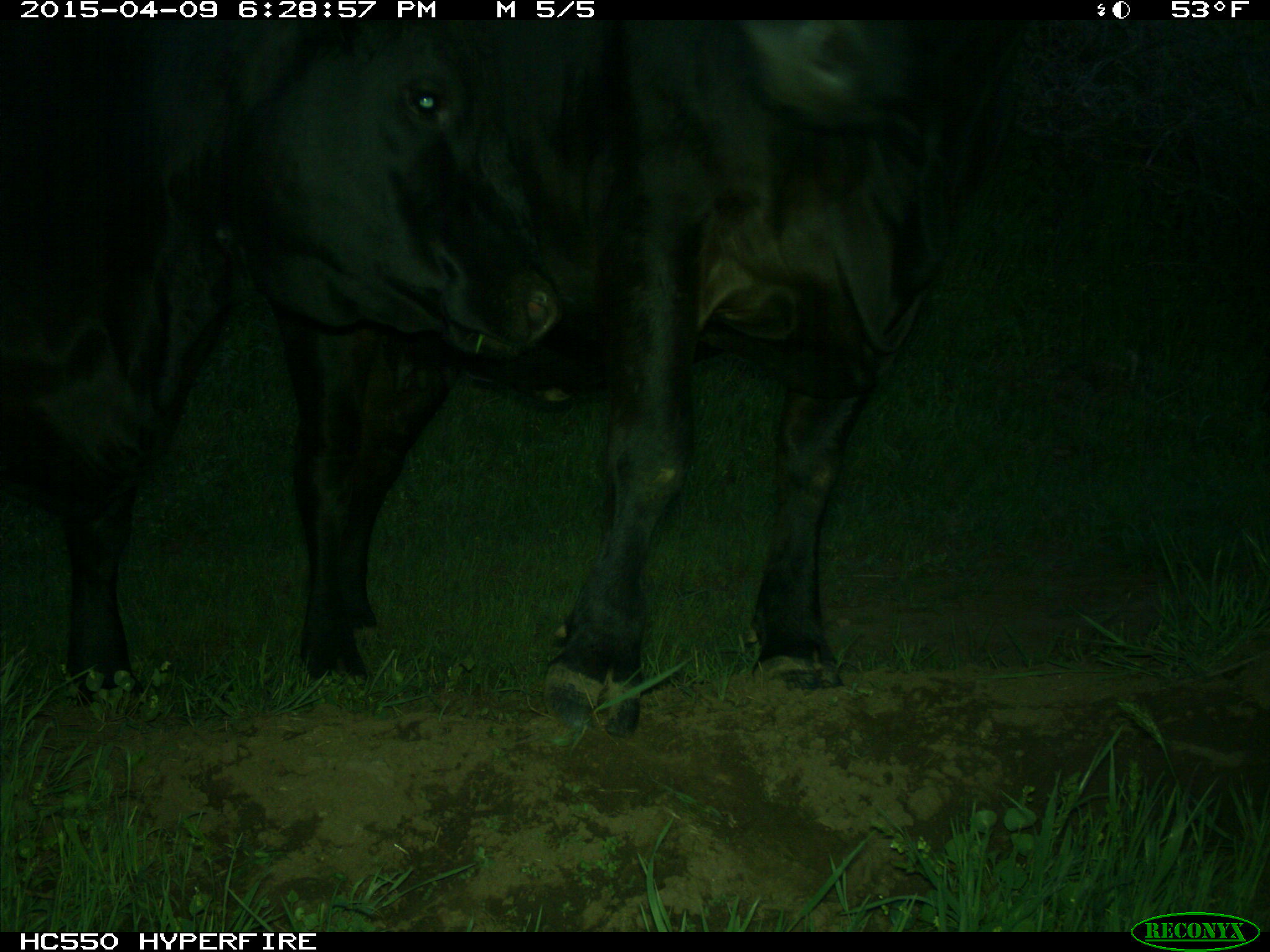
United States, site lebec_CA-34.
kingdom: Animalia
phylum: Chordata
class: Mammalia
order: Artiodactyla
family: Bovidae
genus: Bos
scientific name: Bos taurus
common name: domestic cow